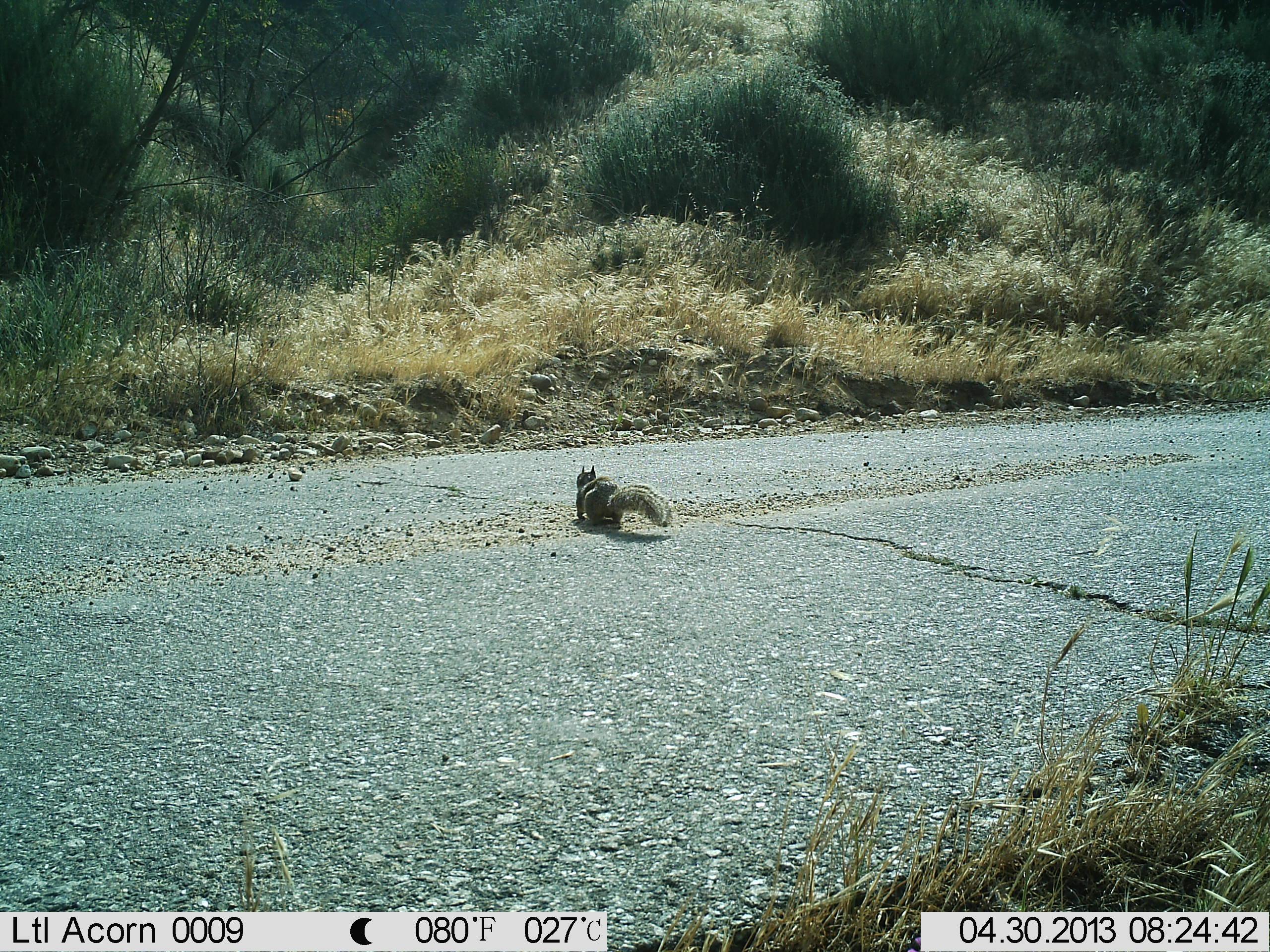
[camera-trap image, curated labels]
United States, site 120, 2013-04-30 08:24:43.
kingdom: Animalia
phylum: Chordata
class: Mammalia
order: Rodentia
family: Sciuridae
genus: Sciurus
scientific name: Sciurus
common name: squirrel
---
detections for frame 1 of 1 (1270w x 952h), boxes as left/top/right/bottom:
squirrel: 564/463/681/546